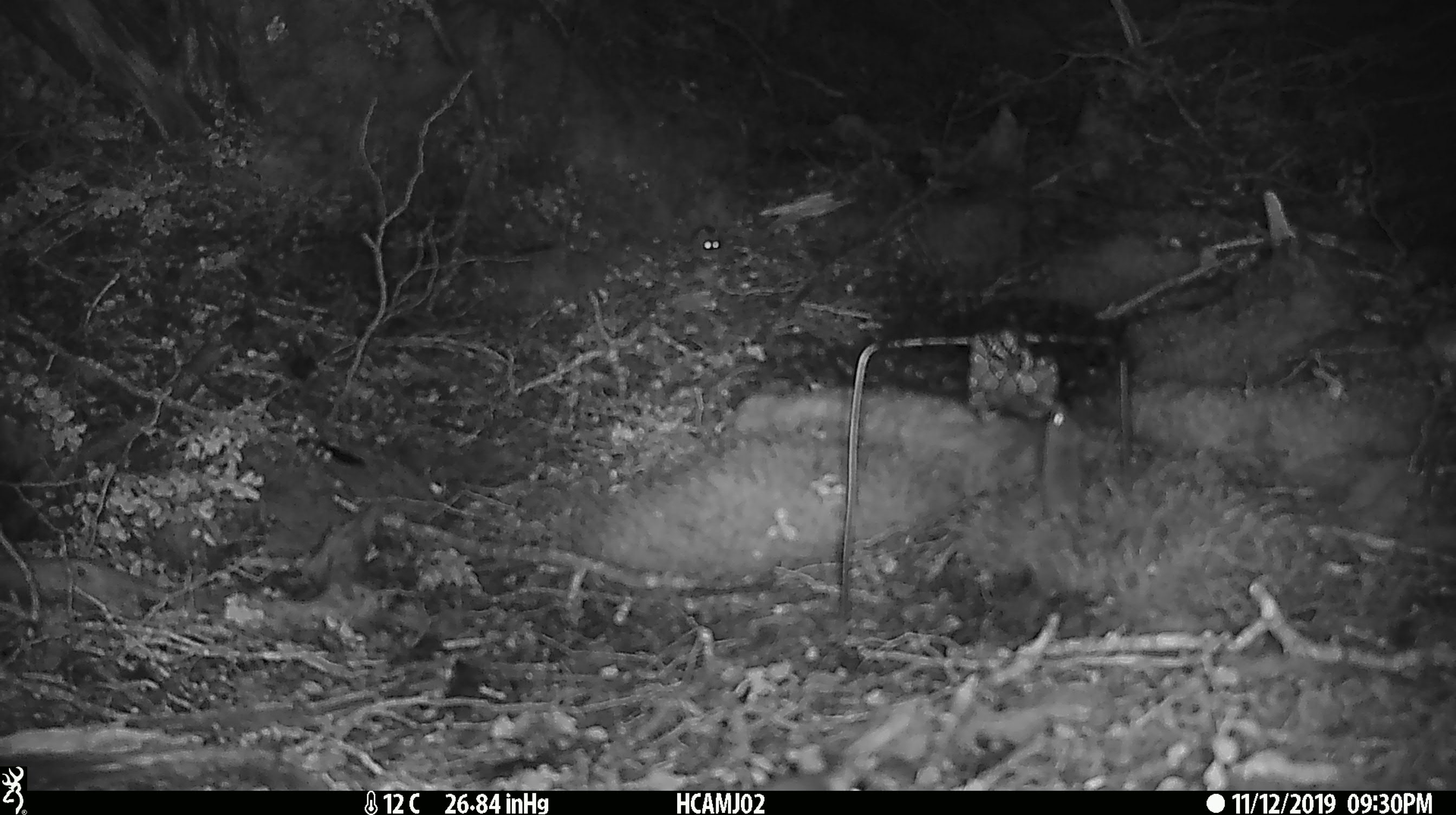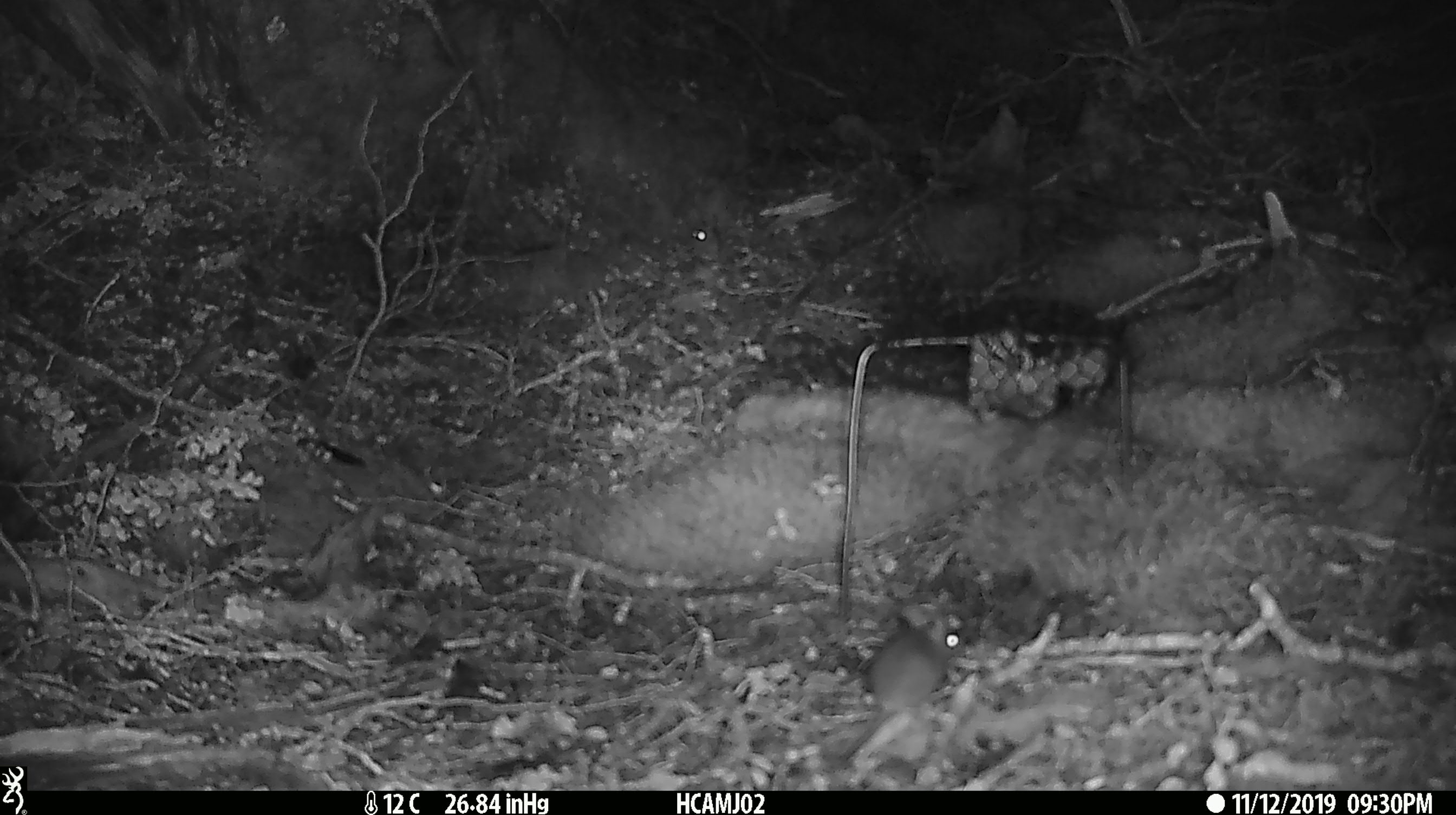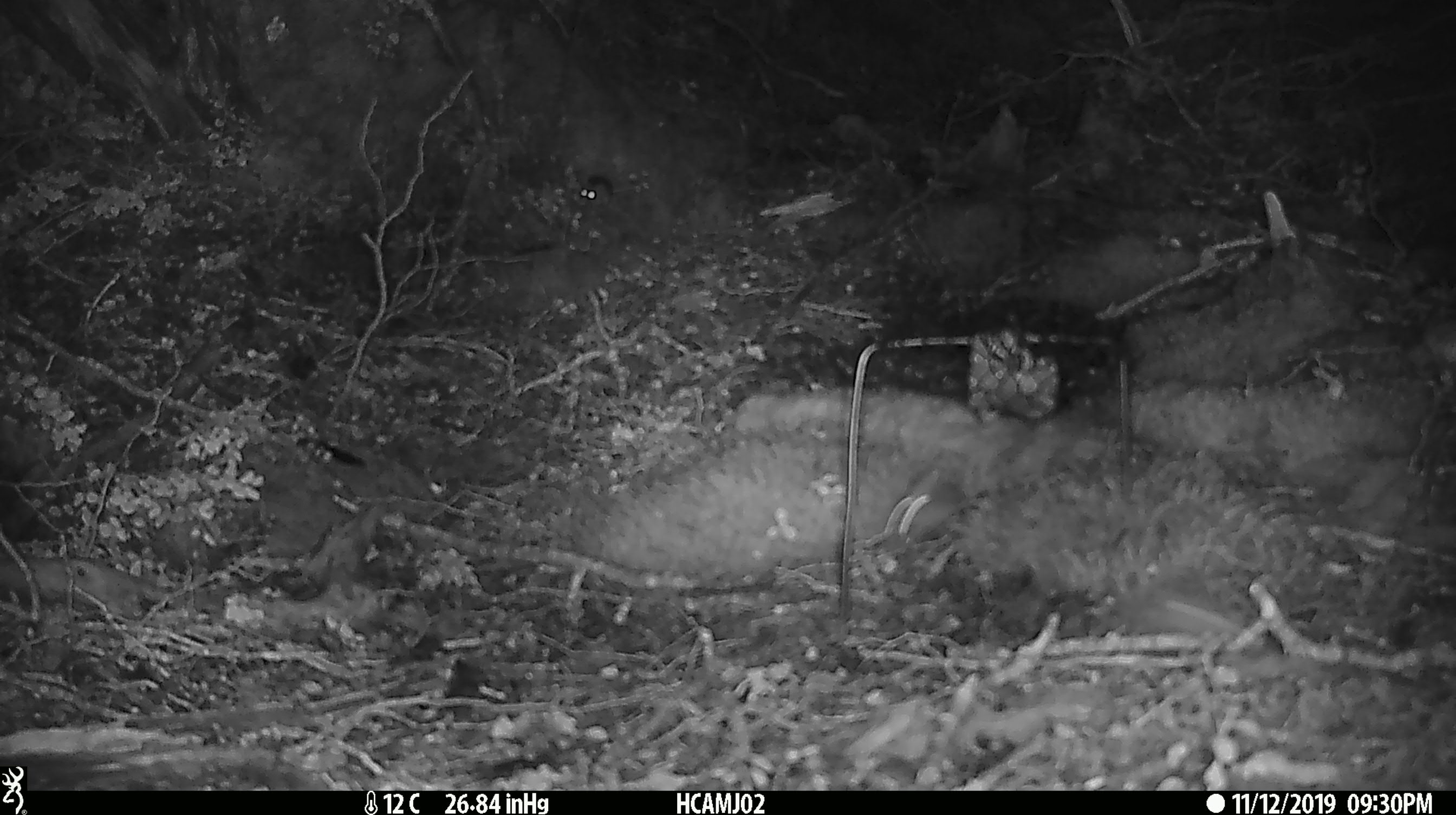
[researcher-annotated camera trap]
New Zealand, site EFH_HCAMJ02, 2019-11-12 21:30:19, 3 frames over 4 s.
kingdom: Animalia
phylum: Chordata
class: Mammalia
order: Rodentia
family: Muridae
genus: Mus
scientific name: Mus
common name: mouse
Mouse (Mus).